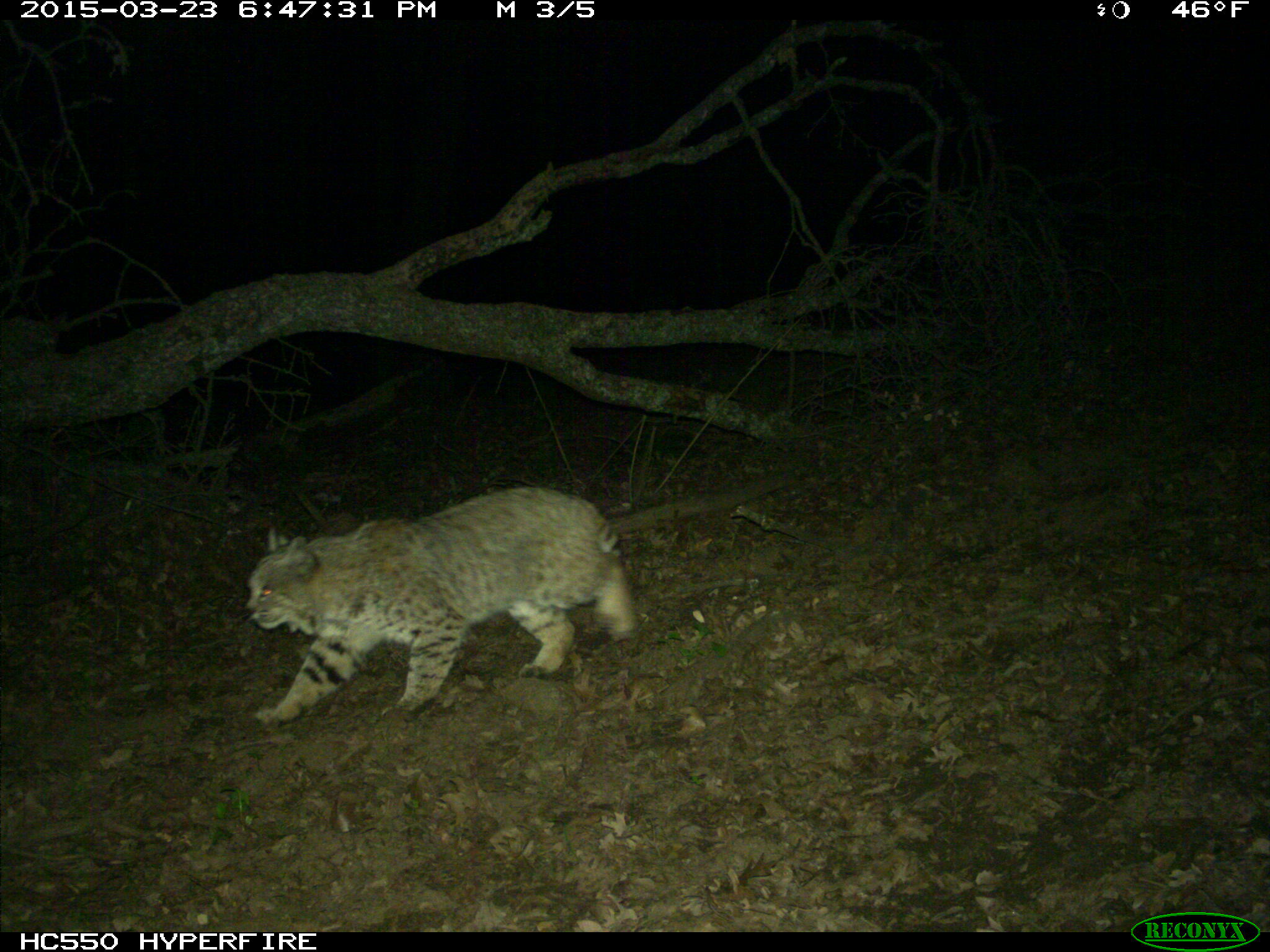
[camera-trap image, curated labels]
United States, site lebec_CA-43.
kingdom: Animalia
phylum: Chordata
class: Mammalia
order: Carnivora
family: Felidae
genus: Lynx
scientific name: Lynx rufus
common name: bobcat